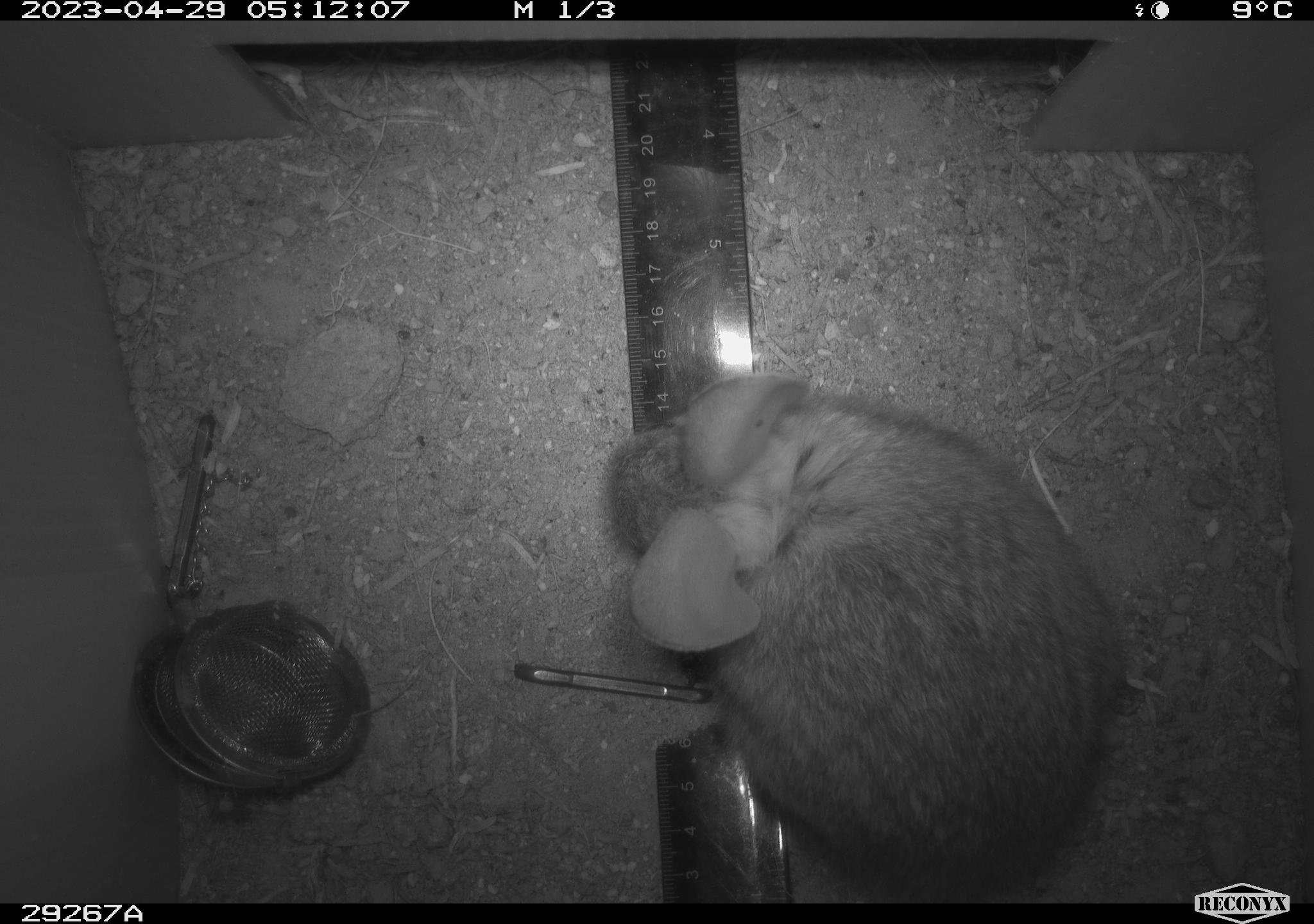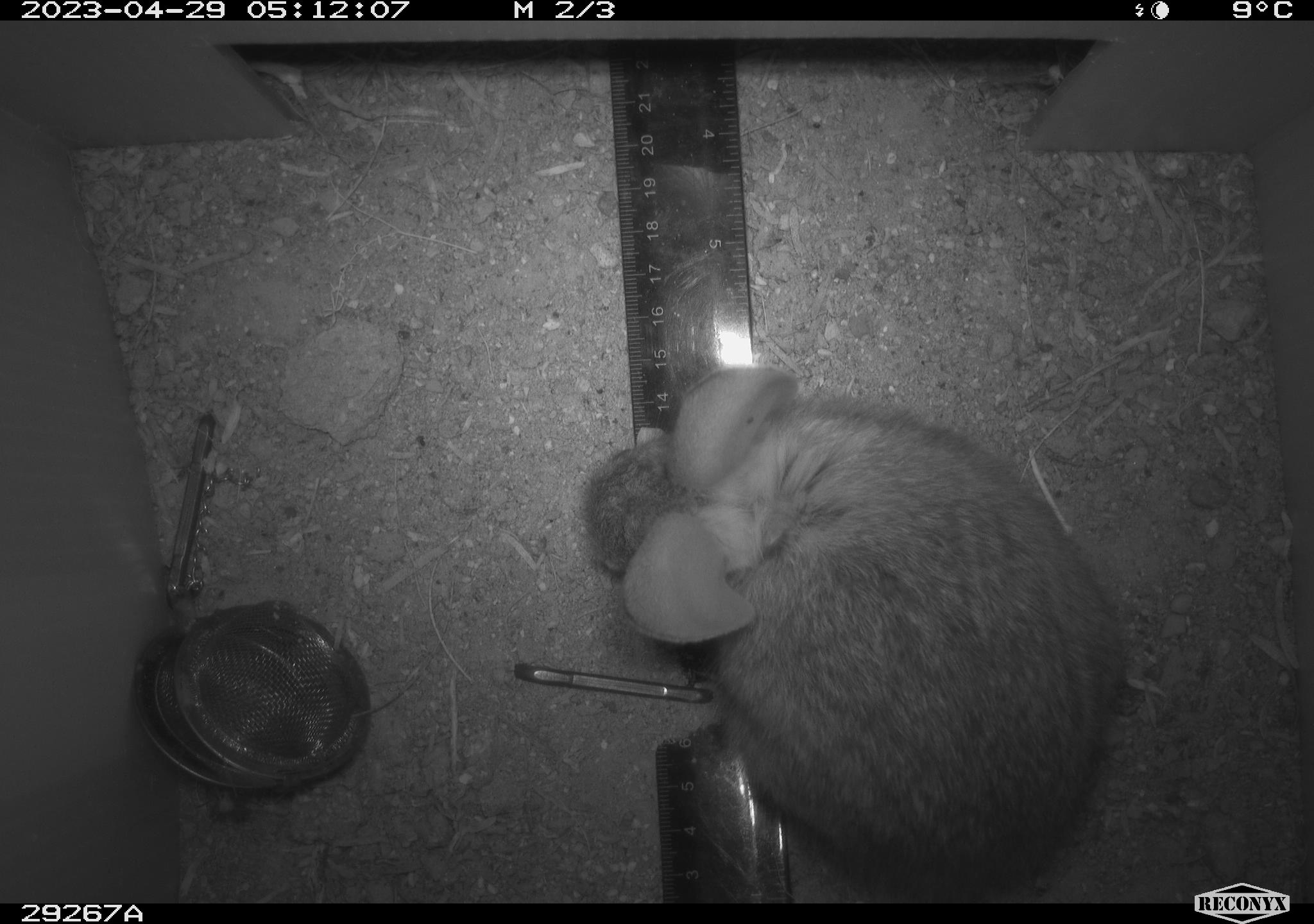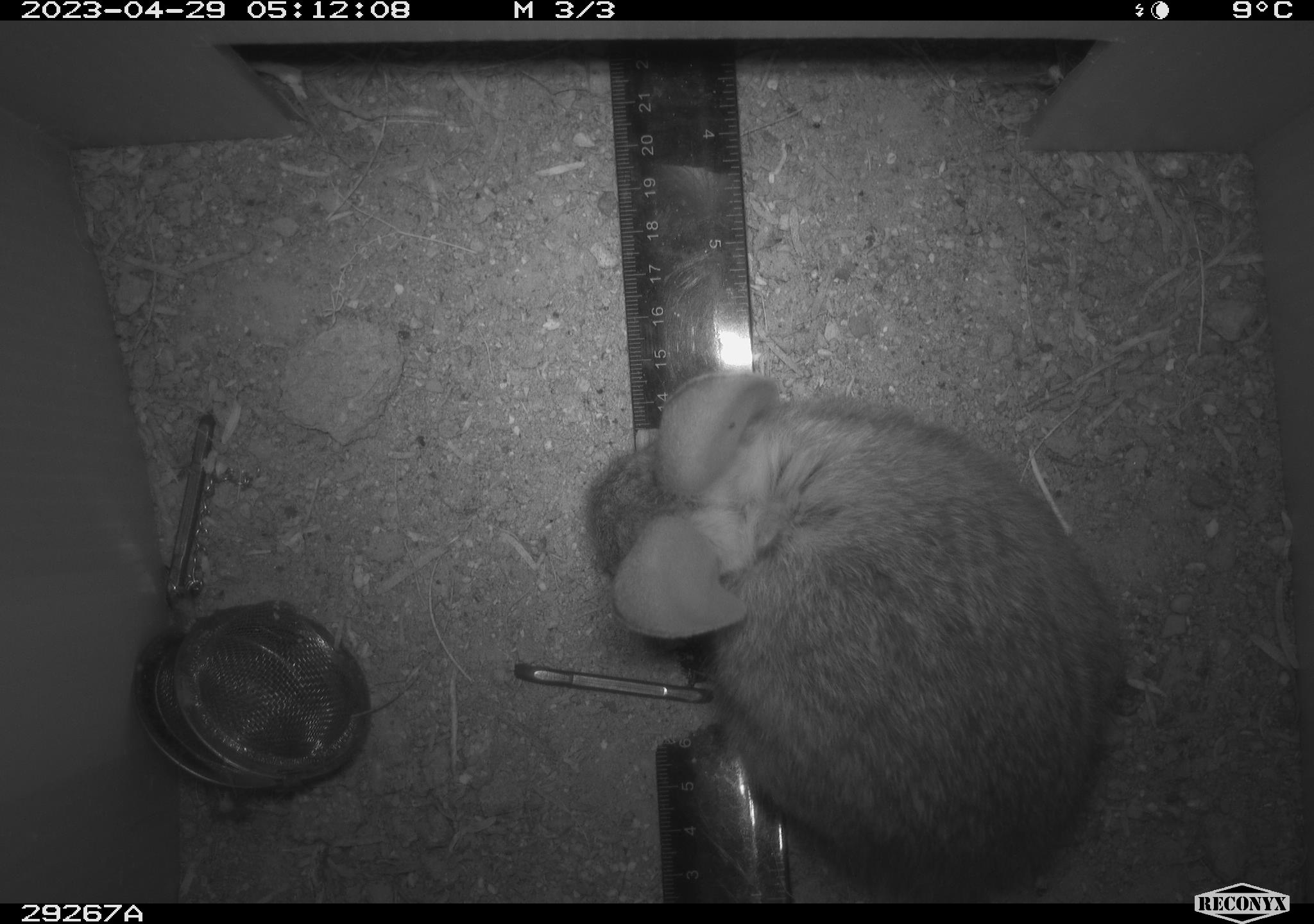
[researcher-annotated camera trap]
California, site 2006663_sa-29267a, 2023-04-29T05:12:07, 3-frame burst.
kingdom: Animalia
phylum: Chordata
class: Mammalia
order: Lagomorpha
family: Leporidae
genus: Sylvilagus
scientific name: Sylvilagus audubonii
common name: desert cottontail